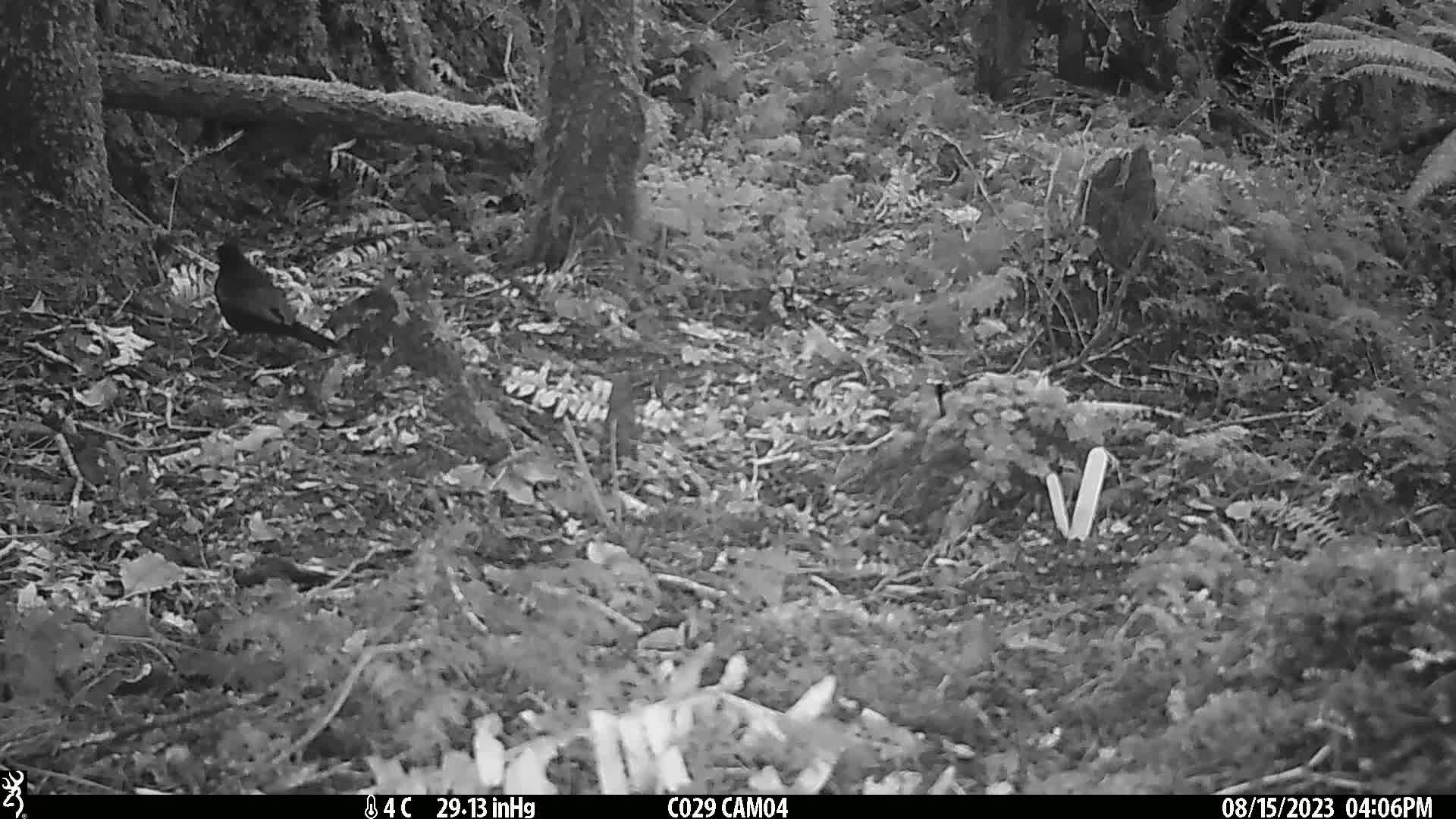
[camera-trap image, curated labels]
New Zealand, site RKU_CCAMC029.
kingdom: Animalia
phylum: Chordata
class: Aves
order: Passeriformes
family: Turdidae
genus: Turdus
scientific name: Turdus merula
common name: eurasian blackbird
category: blackbird